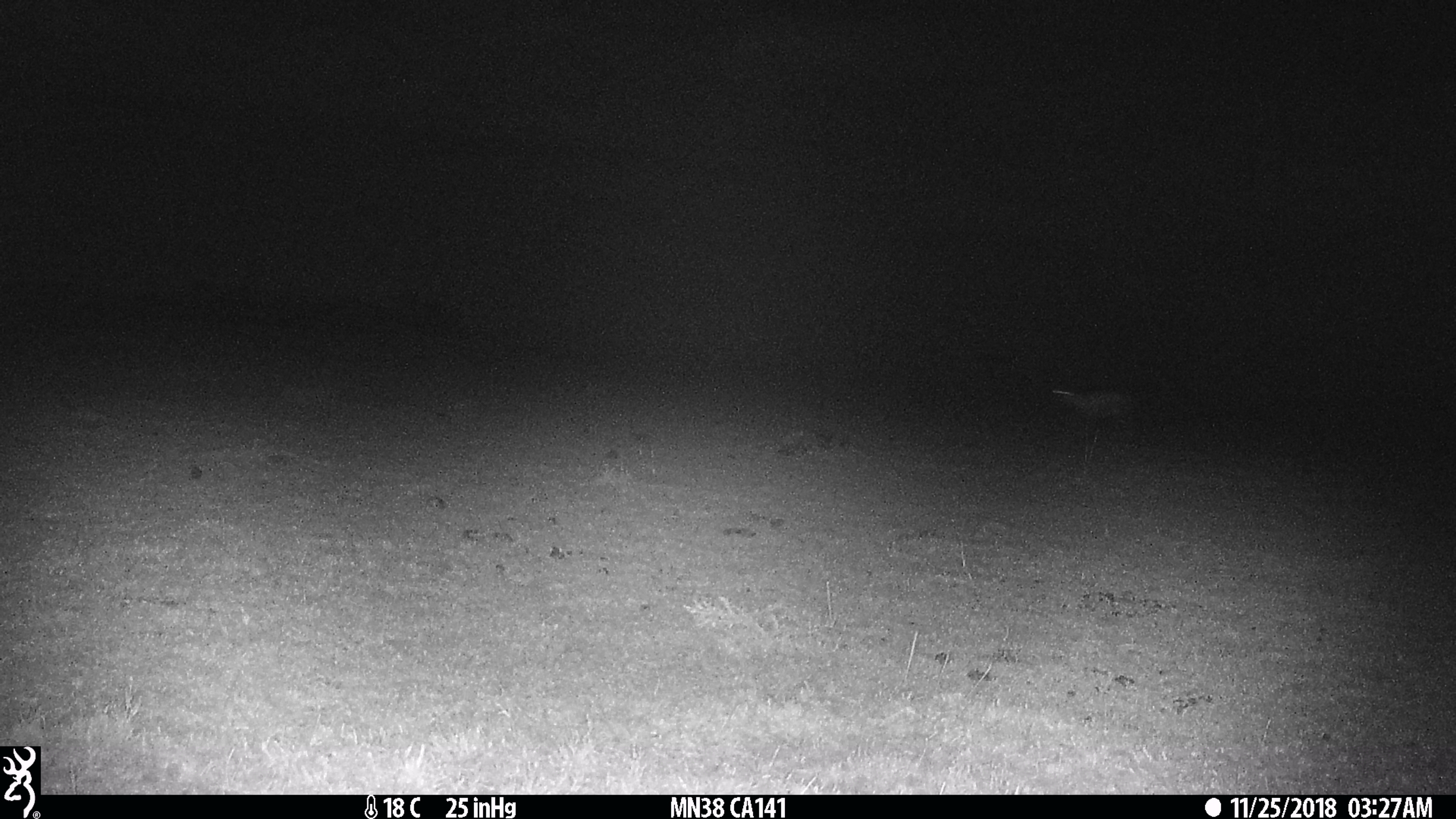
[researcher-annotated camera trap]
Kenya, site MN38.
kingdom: Animalia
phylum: Chordata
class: Mammalia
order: Artiodactyla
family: Bovidae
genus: Eudorcas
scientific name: Eudorcas thomsonii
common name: thomon's gazelle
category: gazelle thomsons